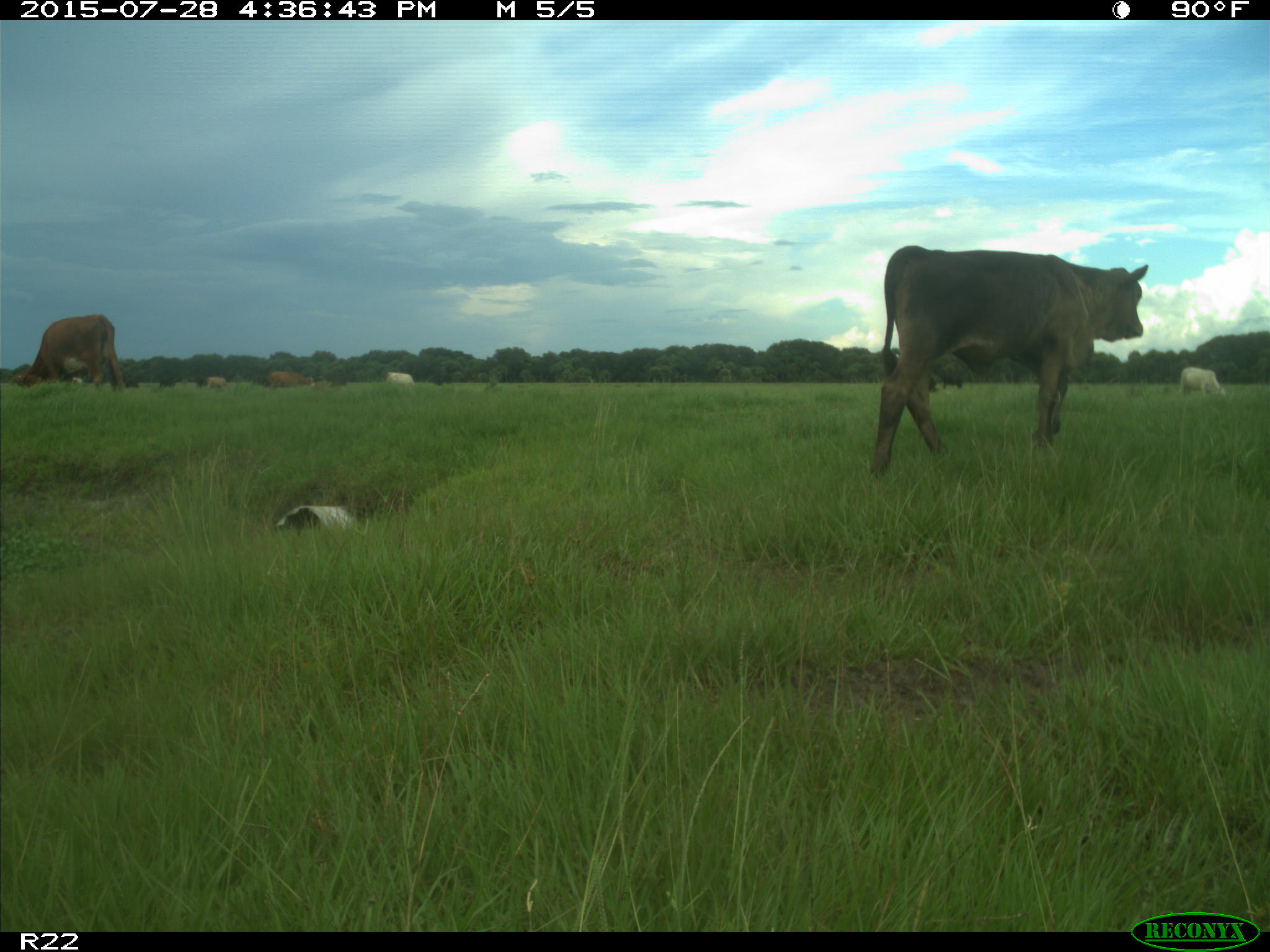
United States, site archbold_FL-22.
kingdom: Animalia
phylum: Chordata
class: Mammalia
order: Artiodactyla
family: Bovidae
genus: Bos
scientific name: Bos taurus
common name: domestic cow